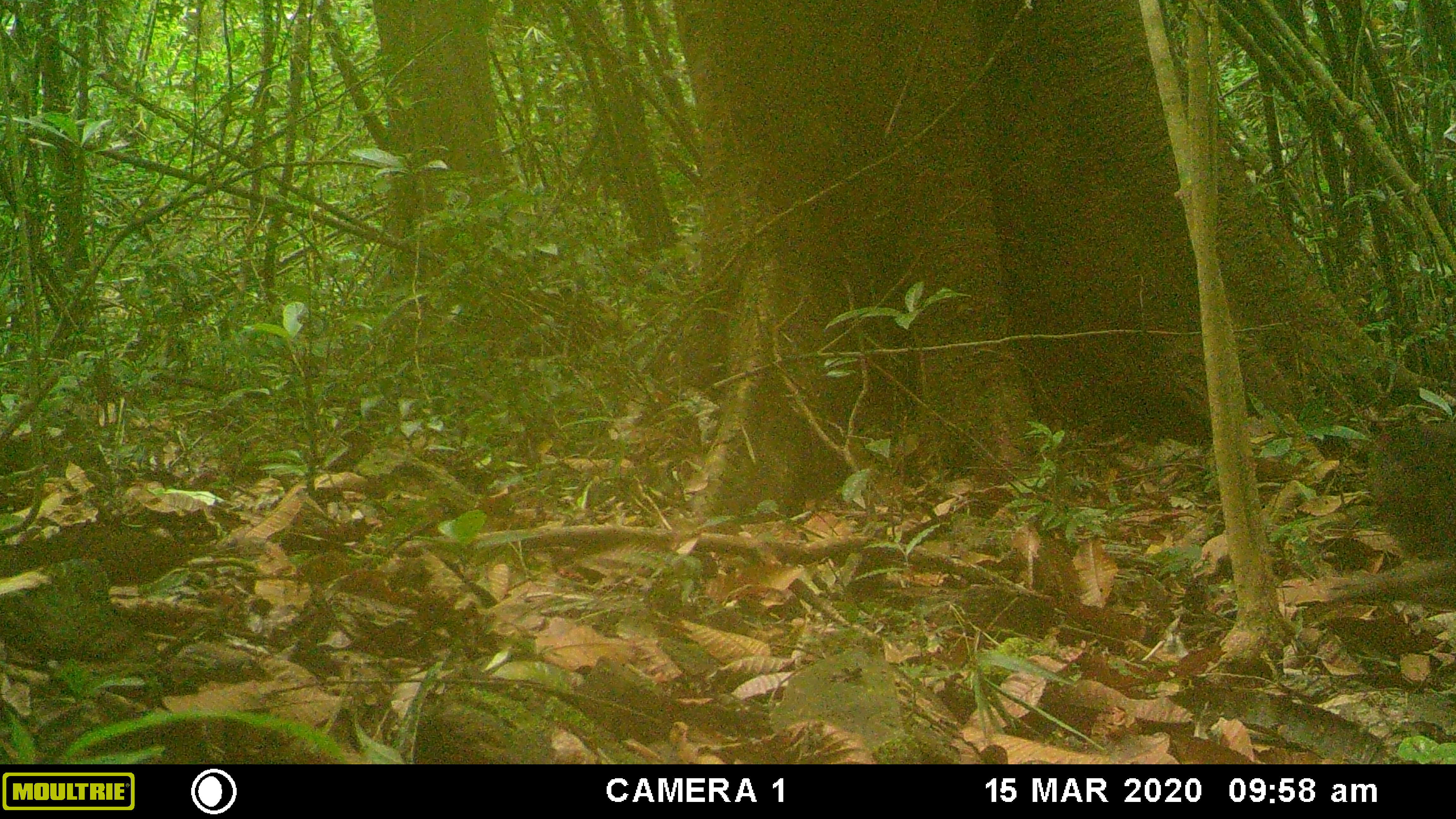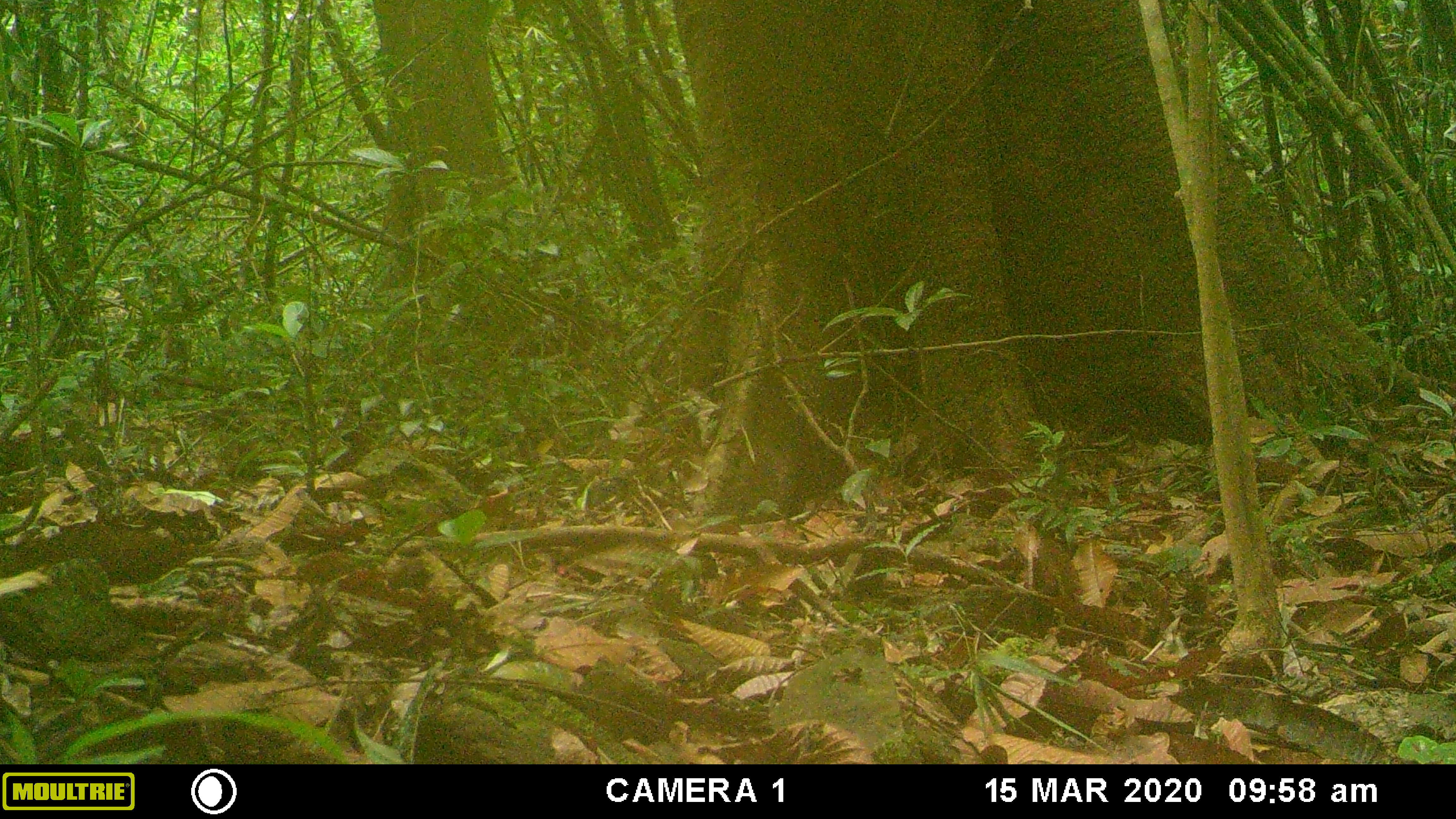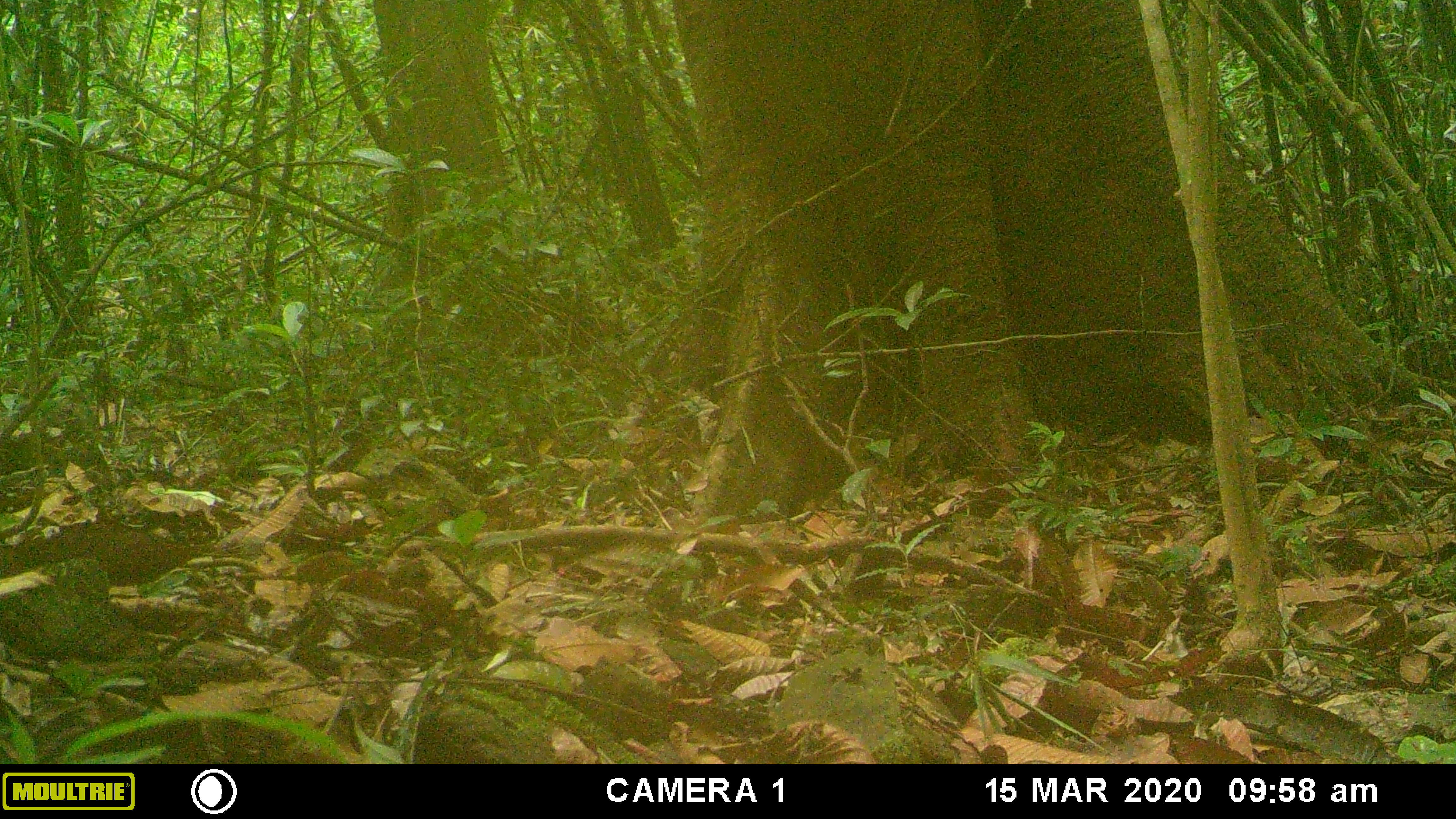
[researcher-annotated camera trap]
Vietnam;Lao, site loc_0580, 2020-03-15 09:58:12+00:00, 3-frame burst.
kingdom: Animalia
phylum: Chordata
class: Mammalia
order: Primates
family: Cercopithecidae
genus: Macaca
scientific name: Macaca arctoides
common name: stump-tailed macaque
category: stump tailed macaque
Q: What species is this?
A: Stump tailed macaque (stump-tailed macaque) (Macaca arctoides).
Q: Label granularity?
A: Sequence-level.